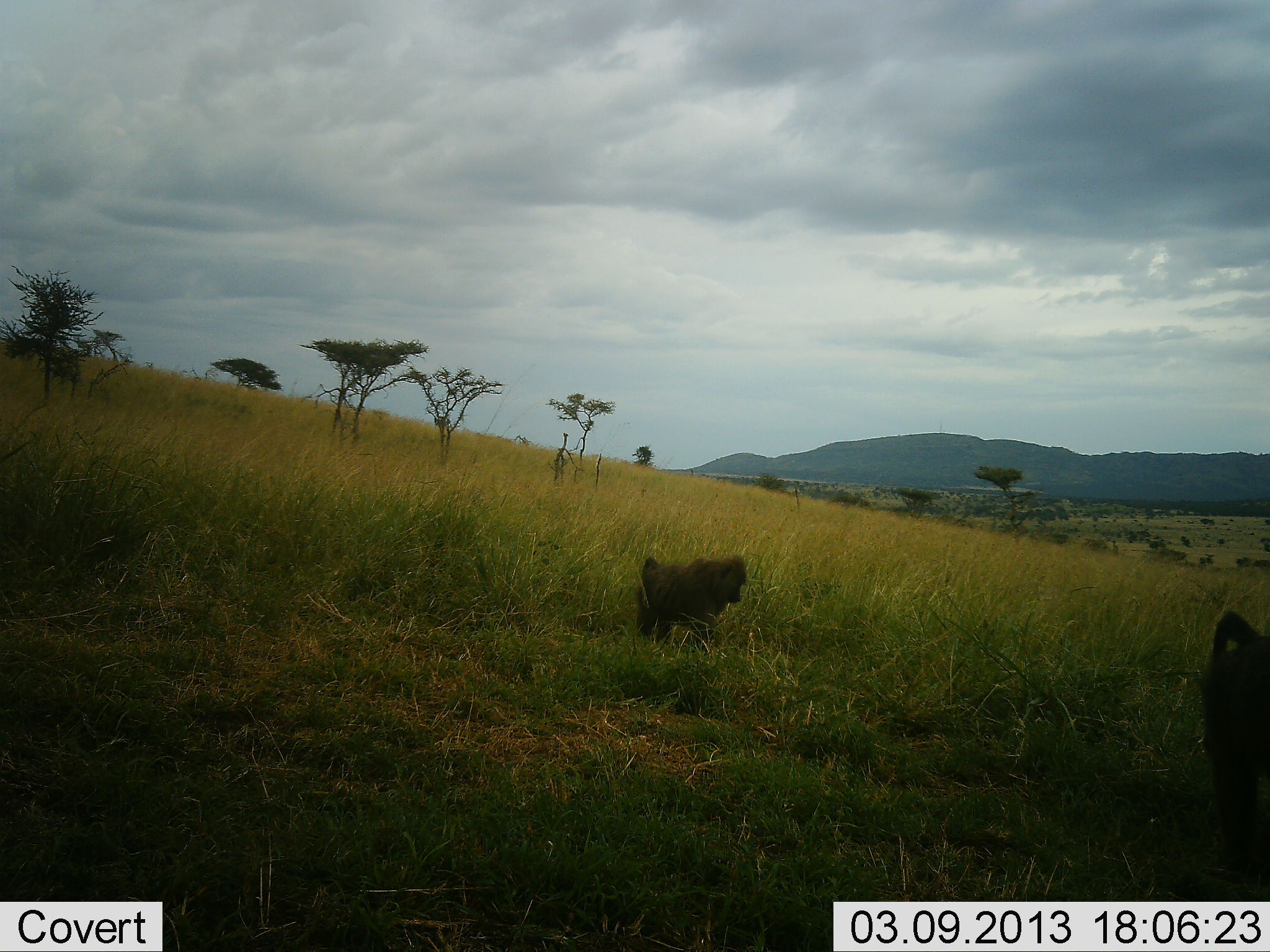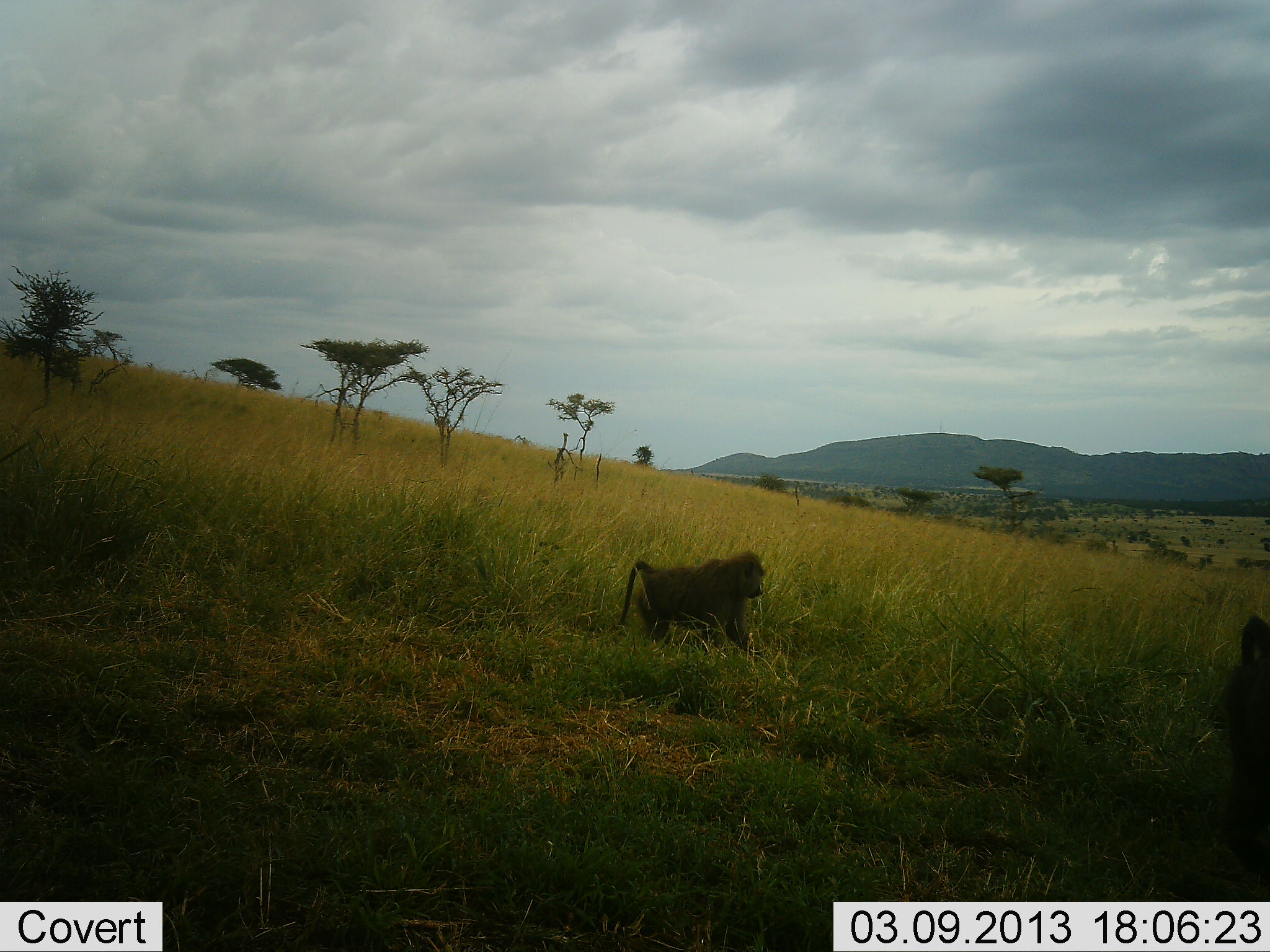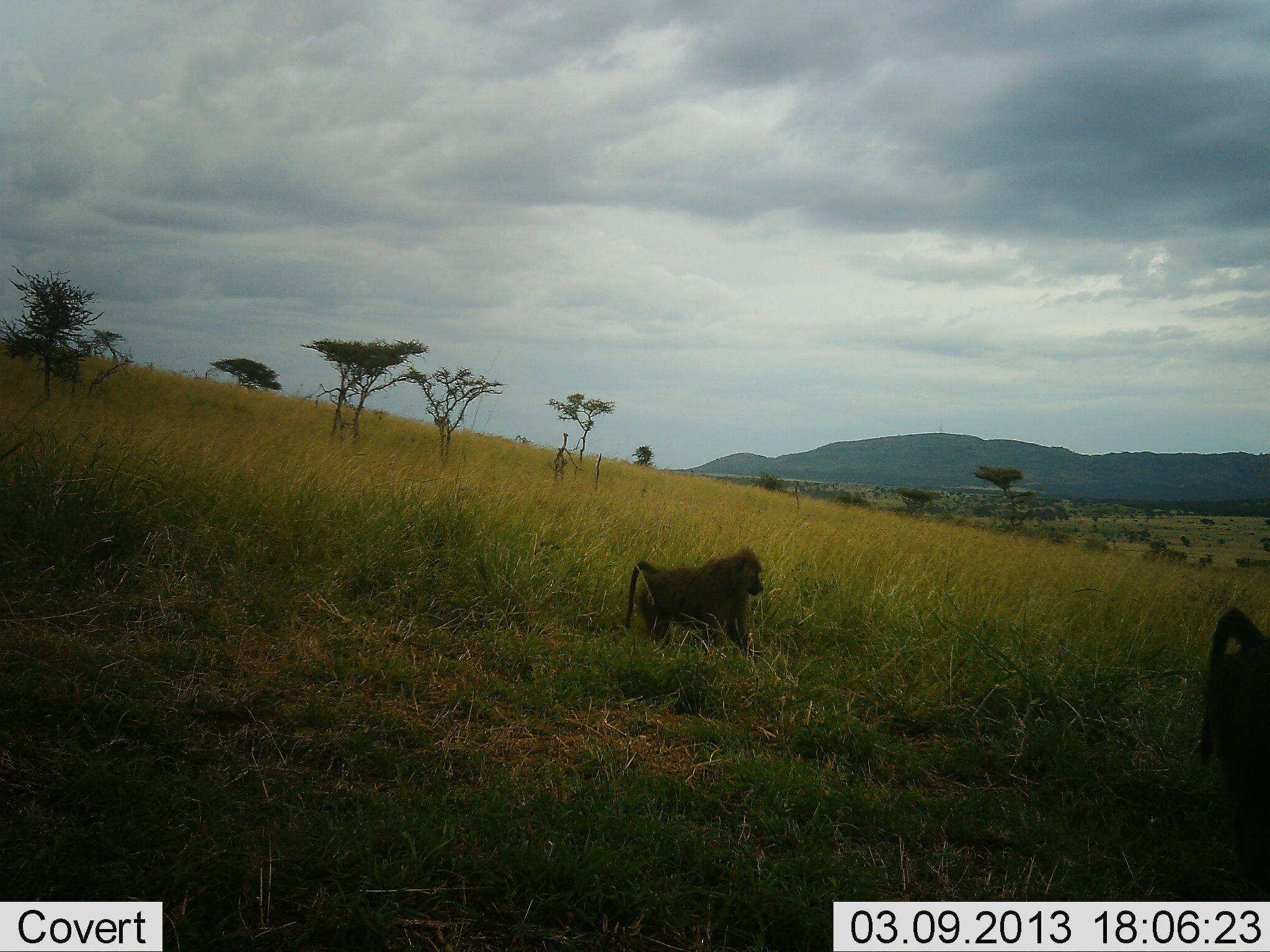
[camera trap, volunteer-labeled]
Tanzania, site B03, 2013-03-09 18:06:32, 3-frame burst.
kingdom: Animalia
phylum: Chordata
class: Mammalia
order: Primates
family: Cercopithecidae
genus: Papio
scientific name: Papio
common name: baboon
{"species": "baboon (Papio)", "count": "2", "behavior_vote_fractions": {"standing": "36%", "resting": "0%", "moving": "71%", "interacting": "0%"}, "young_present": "7%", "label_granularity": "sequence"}